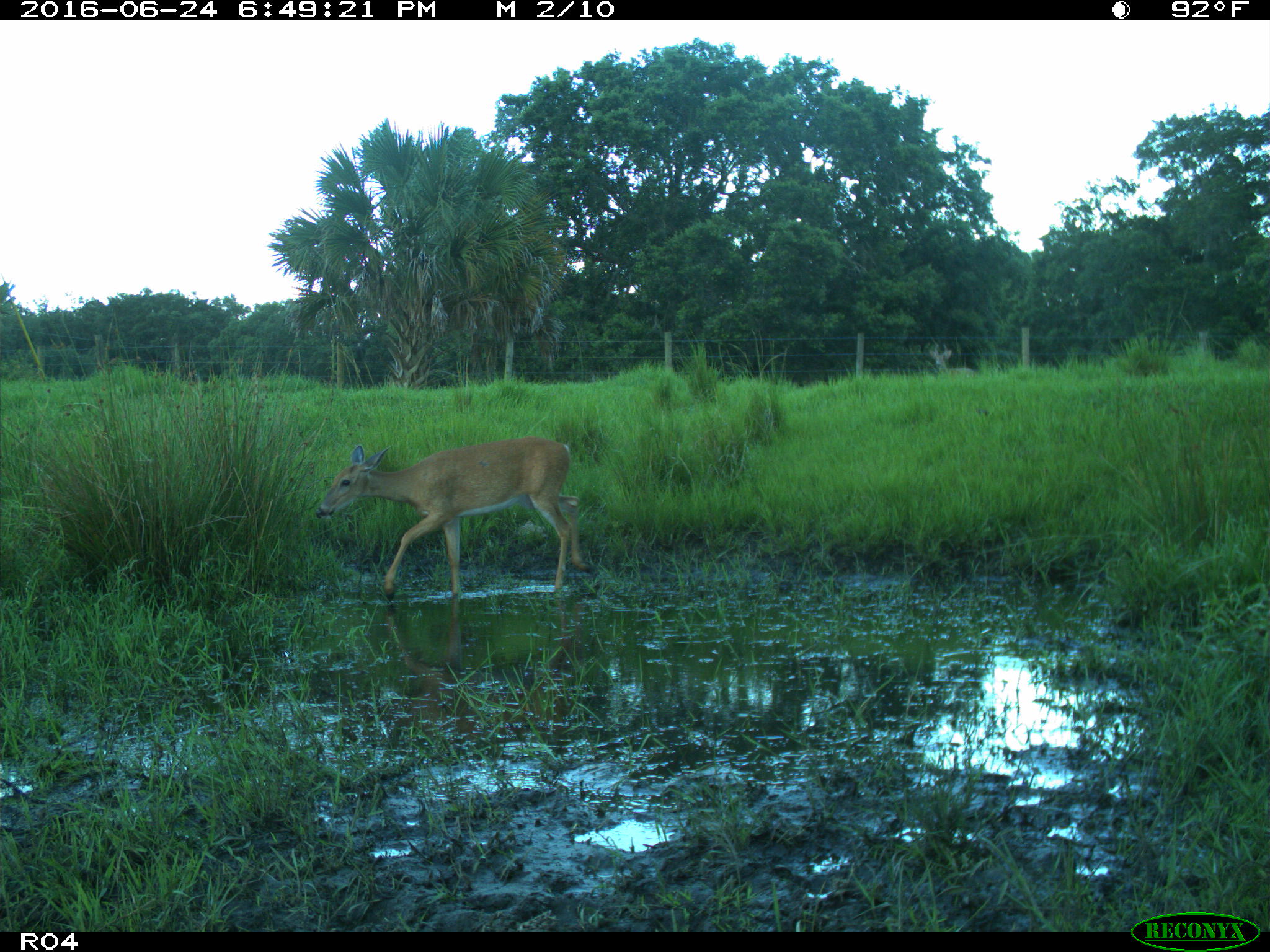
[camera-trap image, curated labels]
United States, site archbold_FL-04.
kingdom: Animalia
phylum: Chordata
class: Mammalia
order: Artiodactyla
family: Cervidae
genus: Odocoileus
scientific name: Odocoileus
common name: deer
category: unidentified deer